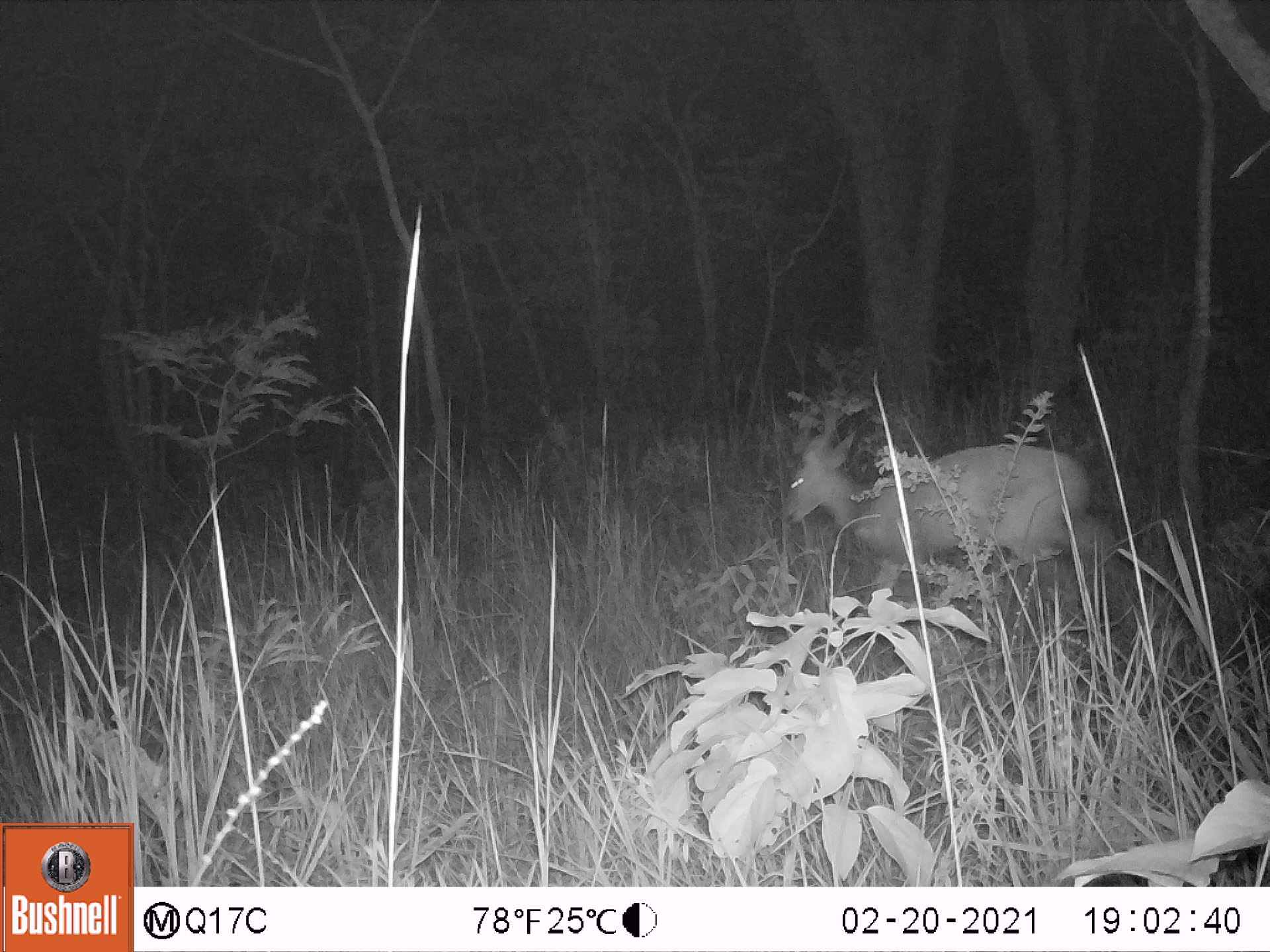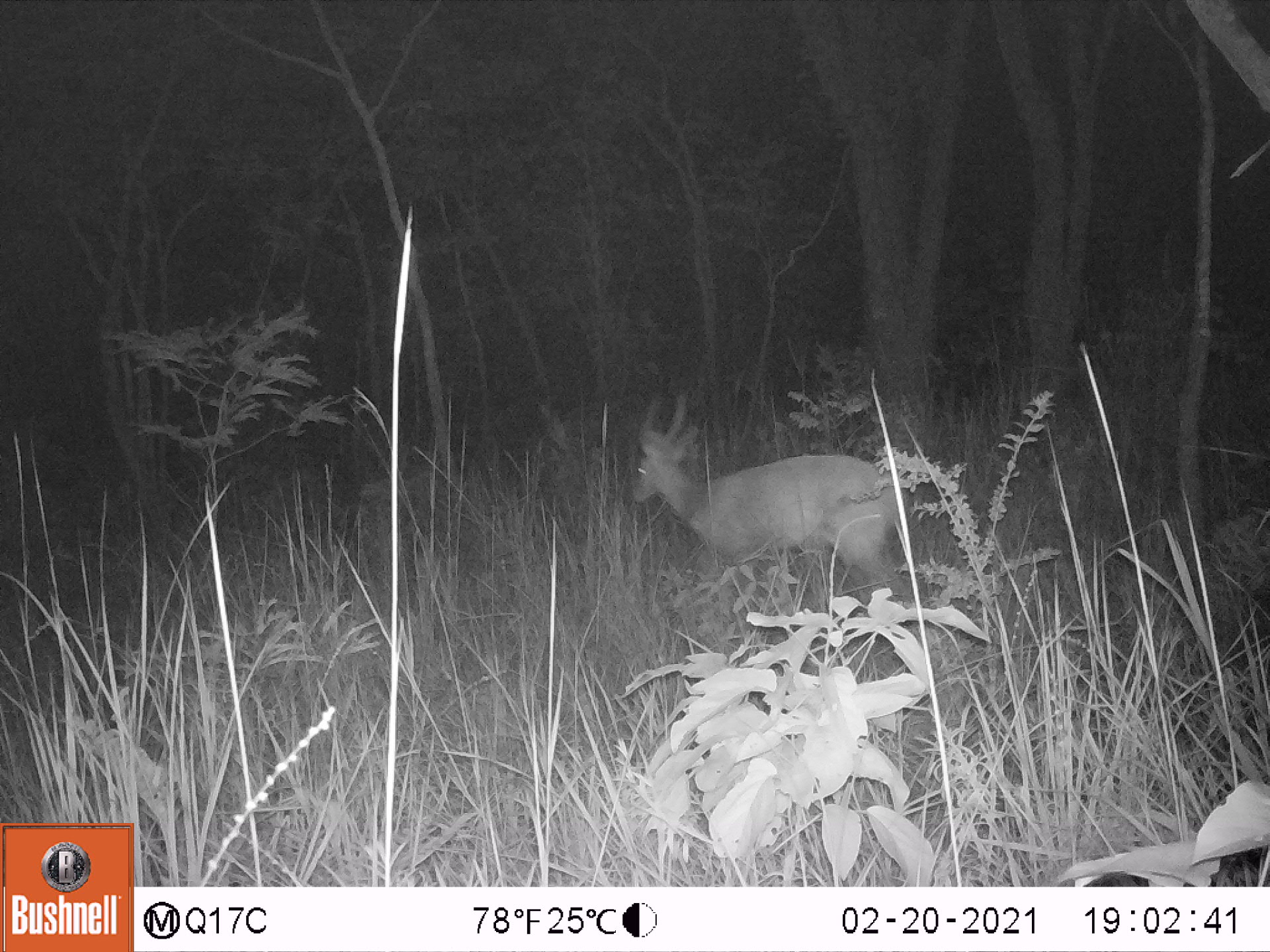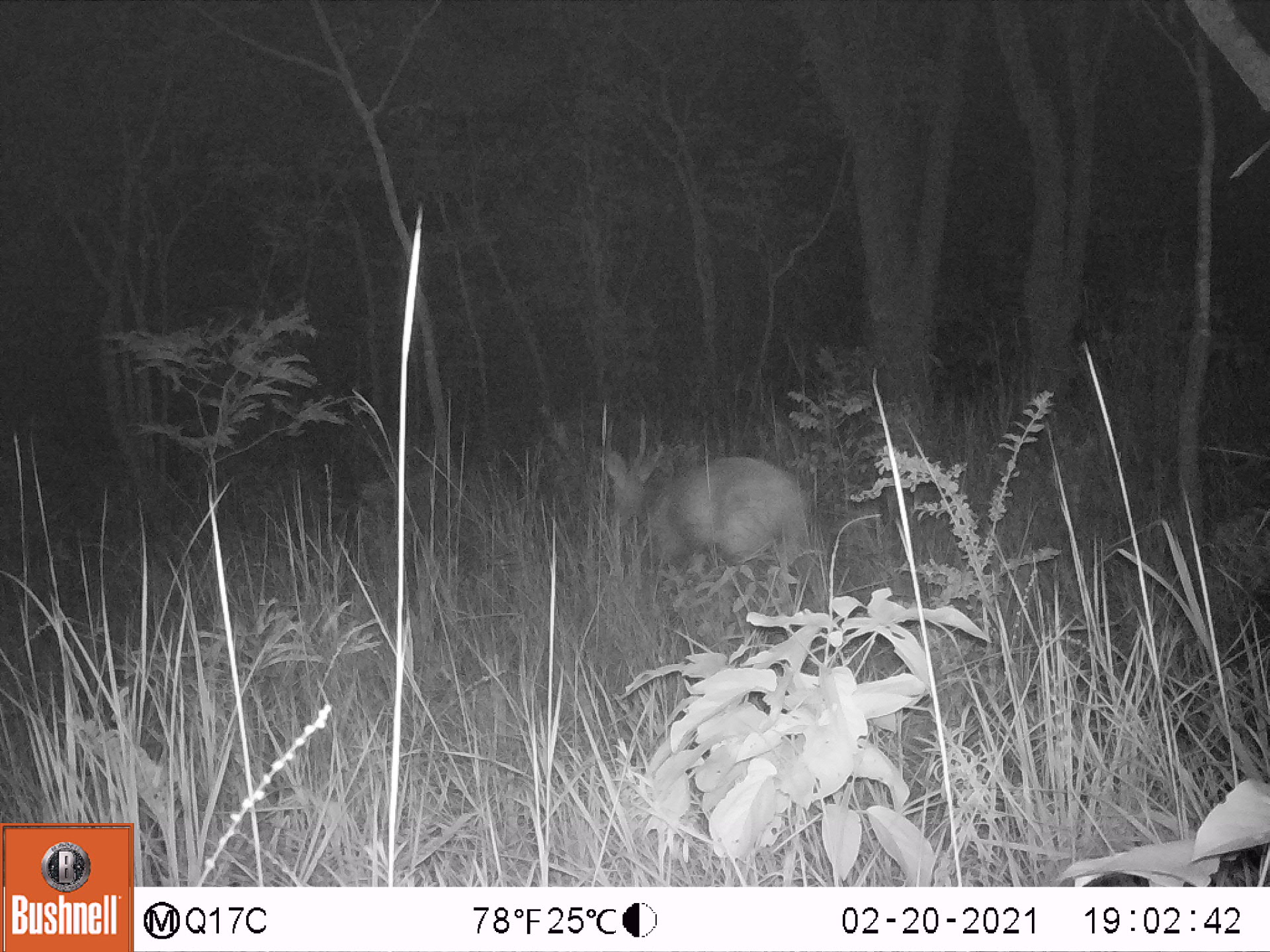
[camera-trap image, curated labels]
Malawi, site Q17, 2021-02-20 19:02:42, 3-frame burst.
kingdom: Animalia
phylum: Chordata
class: Mammalia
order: Artiodactyla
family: Bovidae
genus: Tragelaphus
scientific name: Tragelaphus sylvaticus sylvaticus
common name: cape bushbuck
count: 1